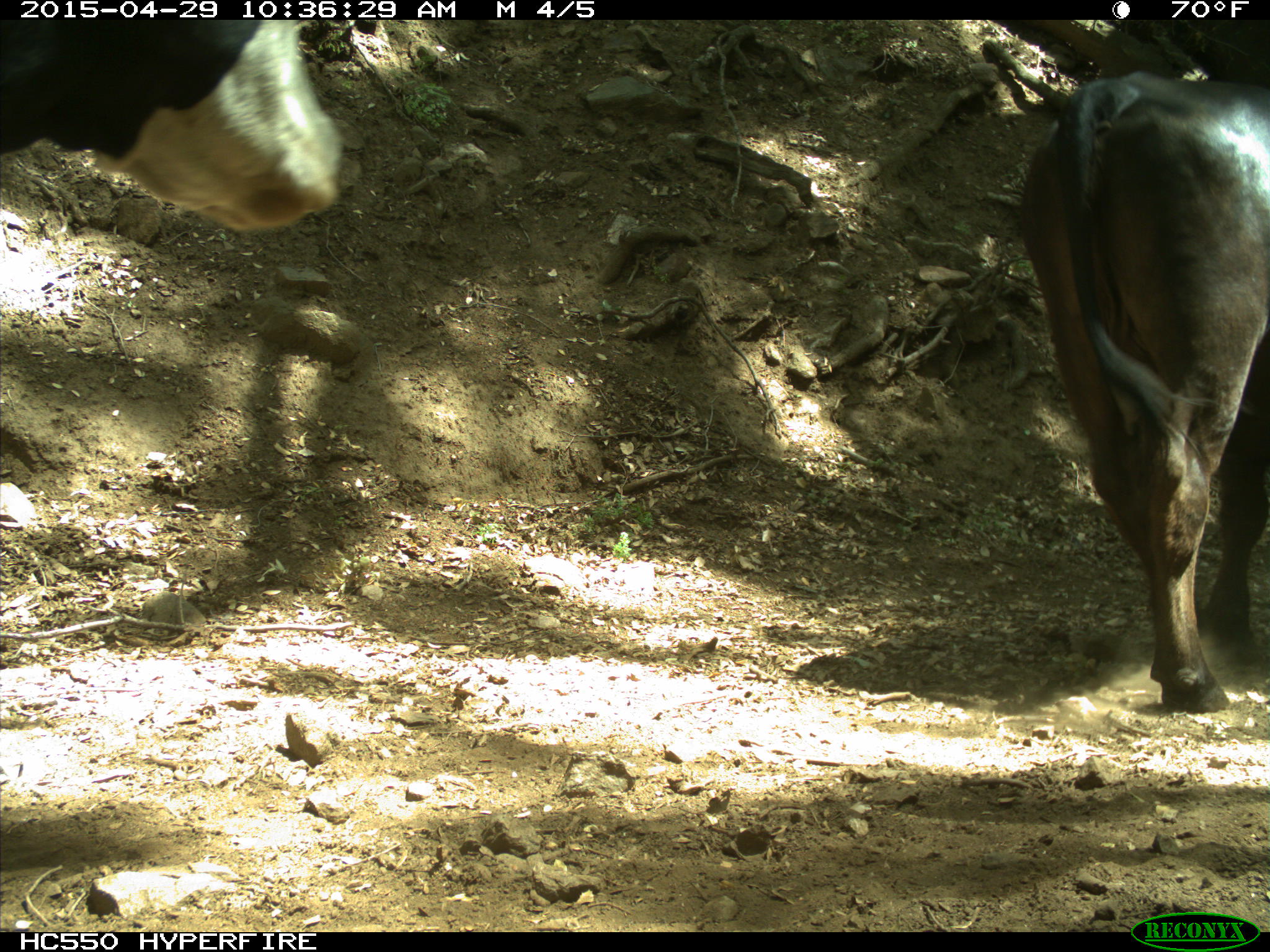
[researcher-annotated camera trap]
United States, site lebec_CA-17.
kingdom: Animalia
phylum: Chordata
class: Mammalia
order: Artiodactyla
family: Bovidae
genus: Bos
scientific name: Bos taurus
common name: domestic cow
Bos taurus (domestic cow).